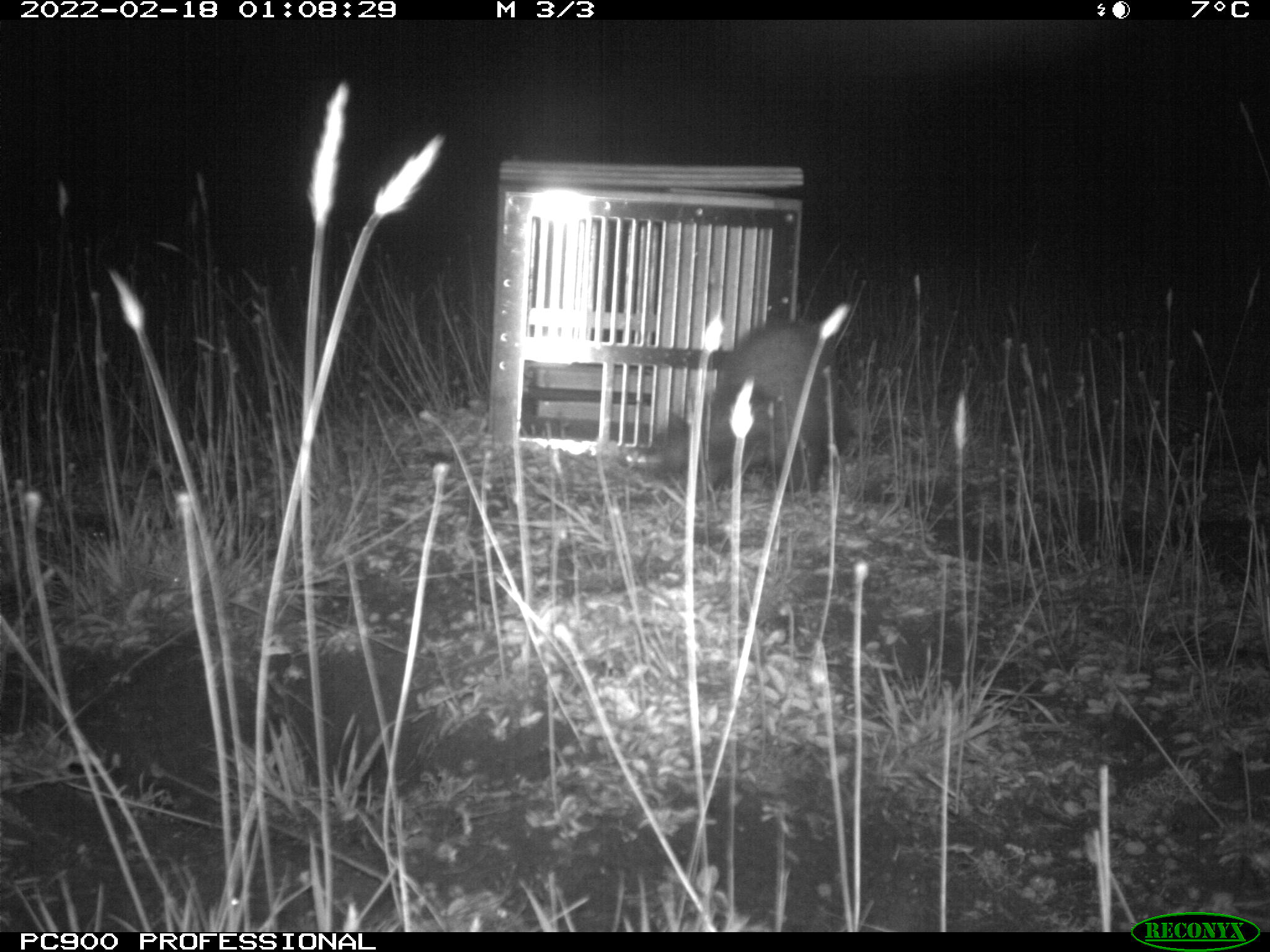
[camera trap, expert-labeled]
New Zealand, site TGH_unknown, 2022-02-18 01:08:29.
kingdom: Animalia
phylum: Chordata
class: Mammalia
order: Carnivora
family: Mustelidae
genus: Mustela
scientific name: Mustela furo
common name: ferret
Ferret (Mustela furo).